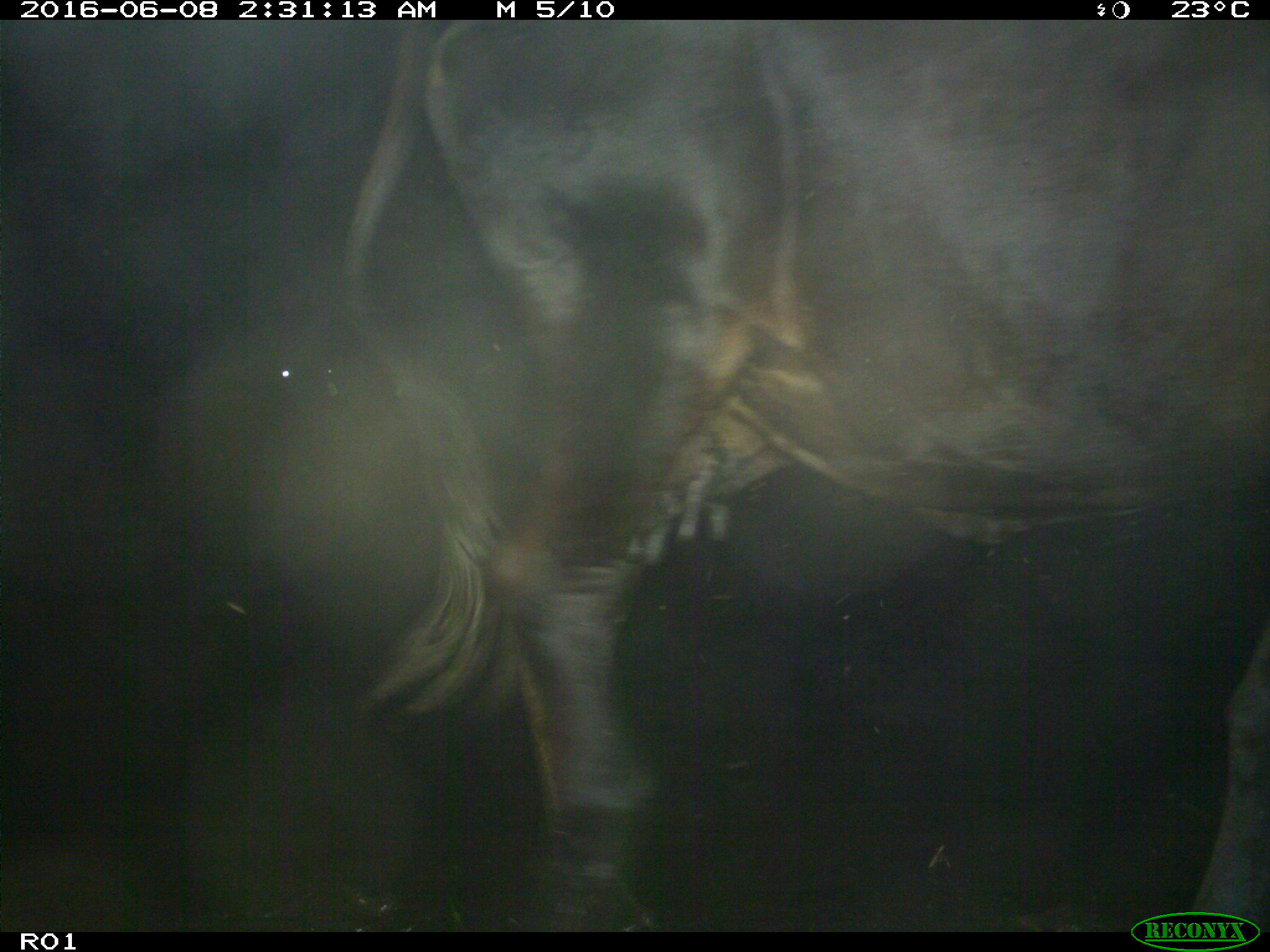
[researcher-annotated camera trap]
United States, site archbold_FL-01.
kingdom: Animalia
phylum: Chordata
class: Mammalia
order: Artiodactyla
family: Bovidae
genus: Bos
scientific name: Bos taurus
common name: domestic cow